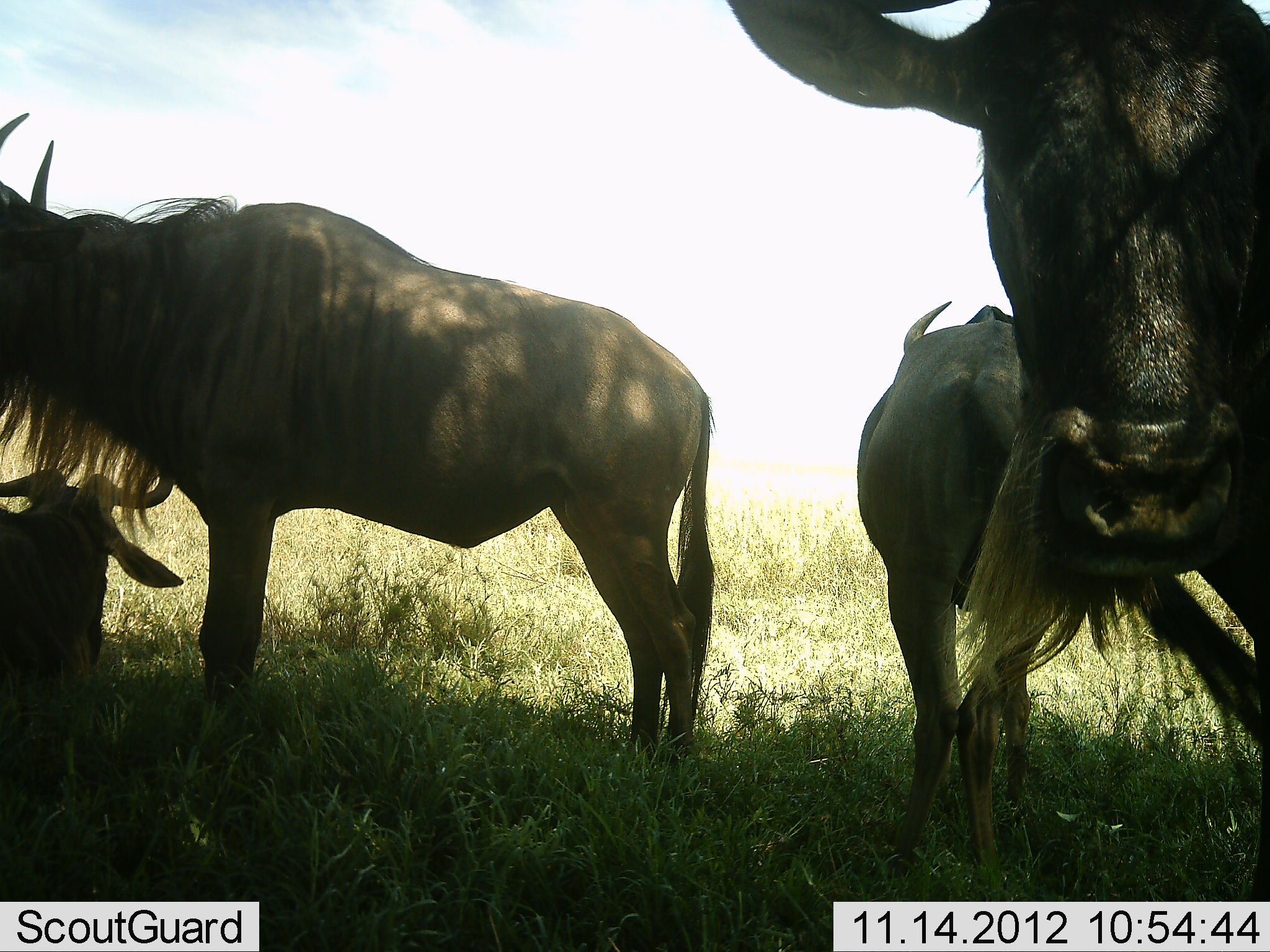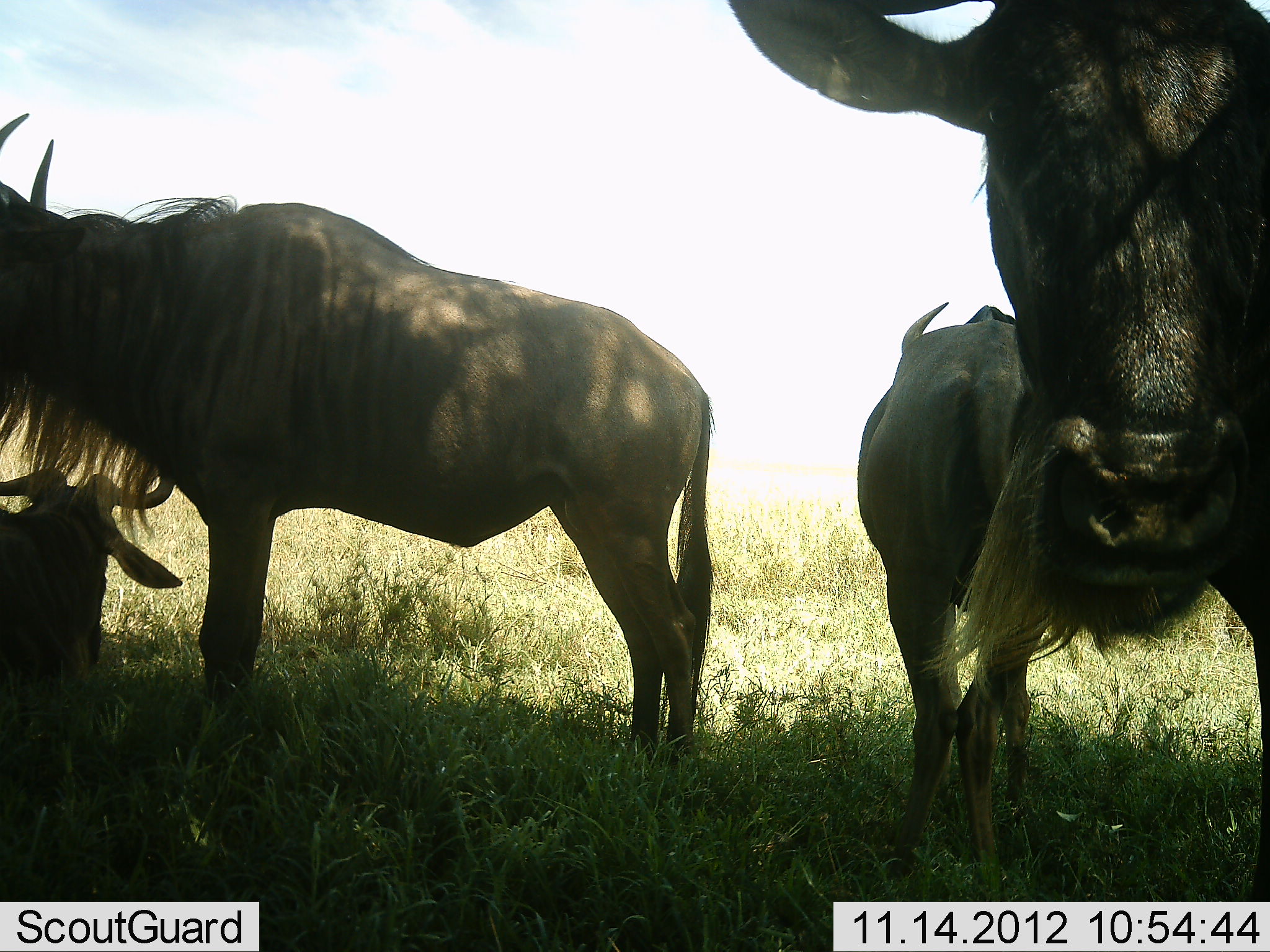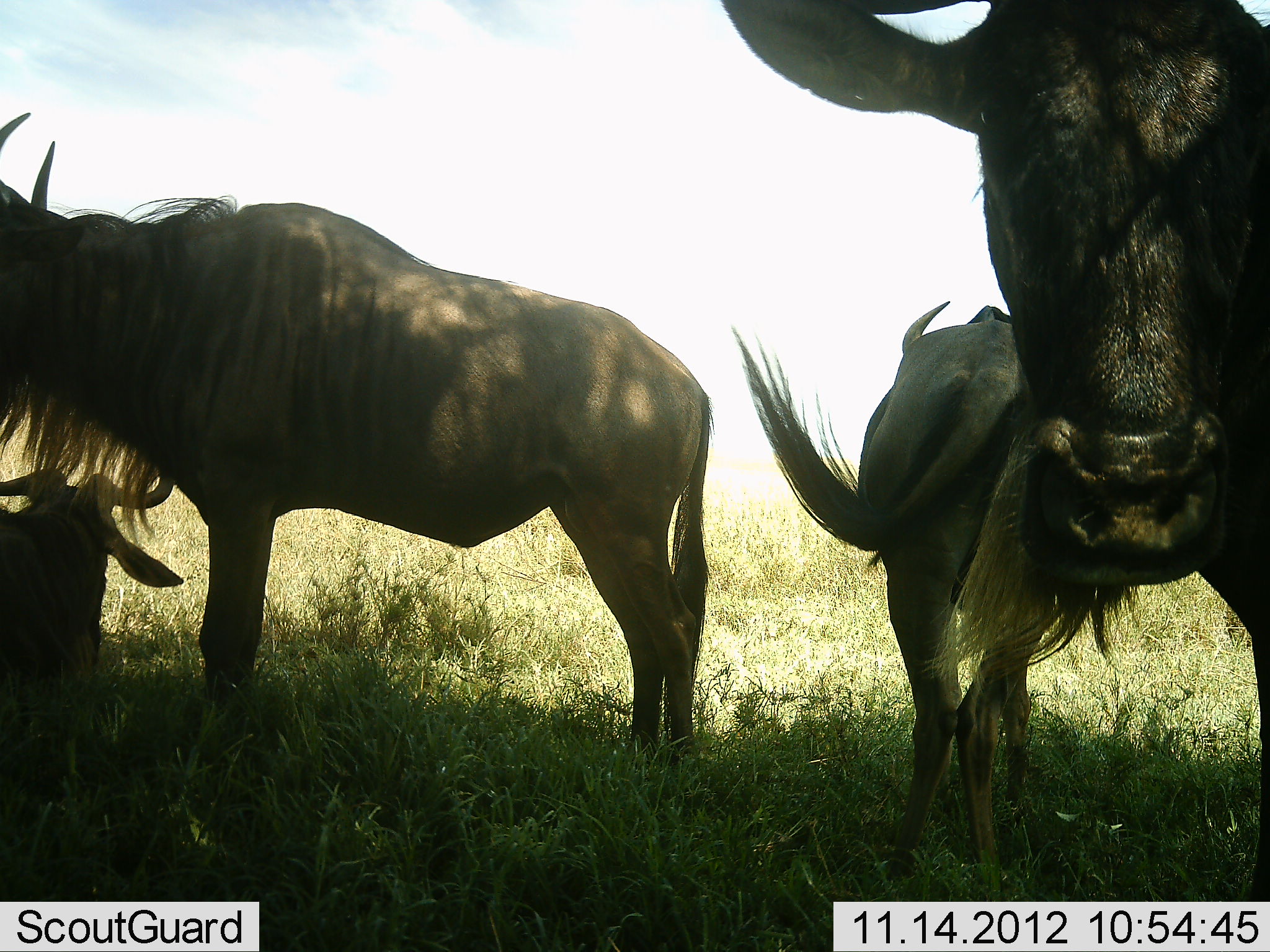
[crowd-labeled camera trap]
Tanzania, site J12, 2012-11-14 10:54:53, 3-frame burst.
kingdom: Animalia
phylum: Chordata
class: Mammalia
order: Artiodactyla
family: Bovidae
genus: Connochaetes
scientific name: Connochaetes taurinus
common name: blue wildebeest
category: wildebeest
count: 4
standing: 100%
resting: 90%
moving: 0%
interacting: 0%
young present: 10%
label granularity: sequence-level